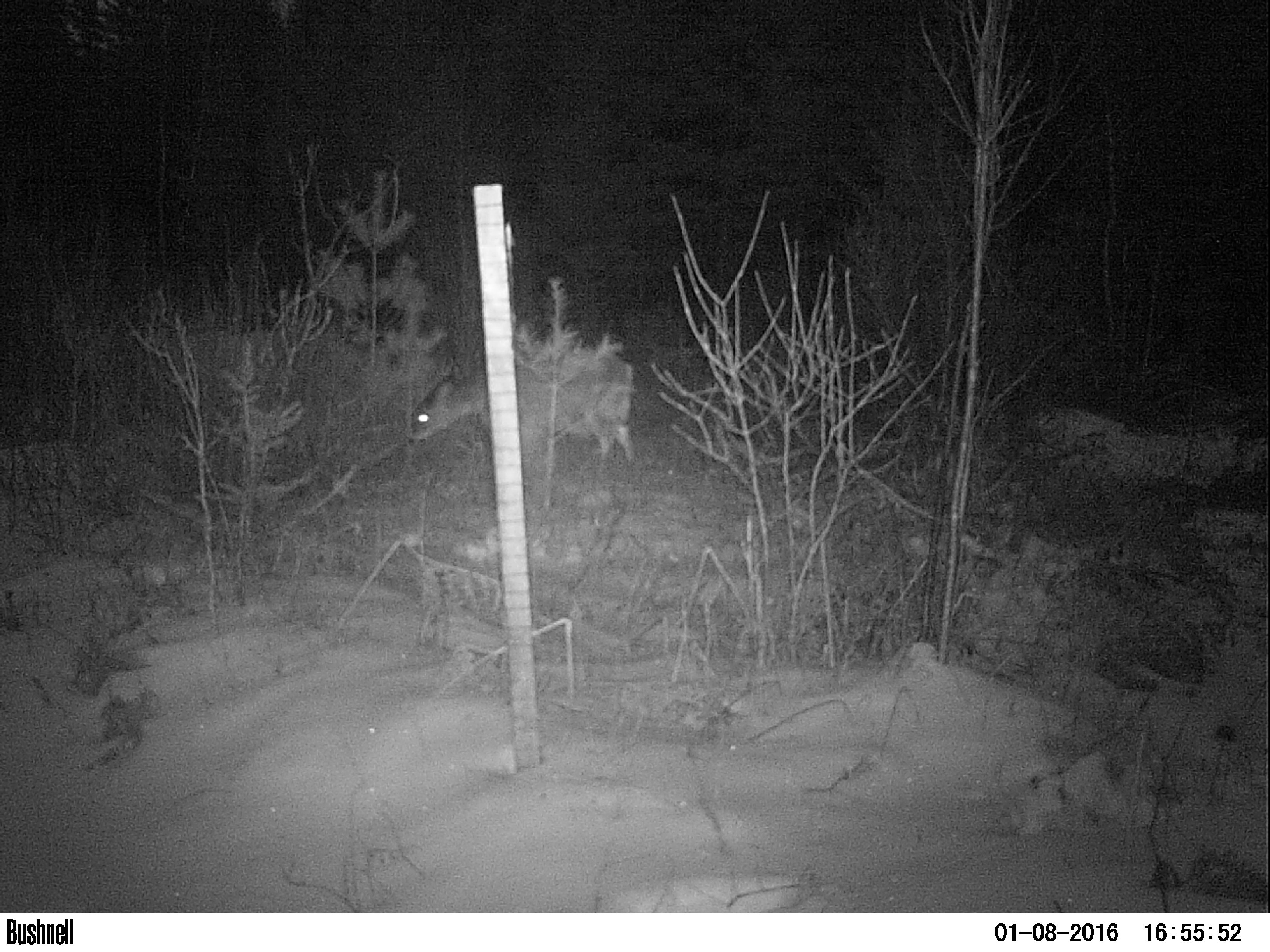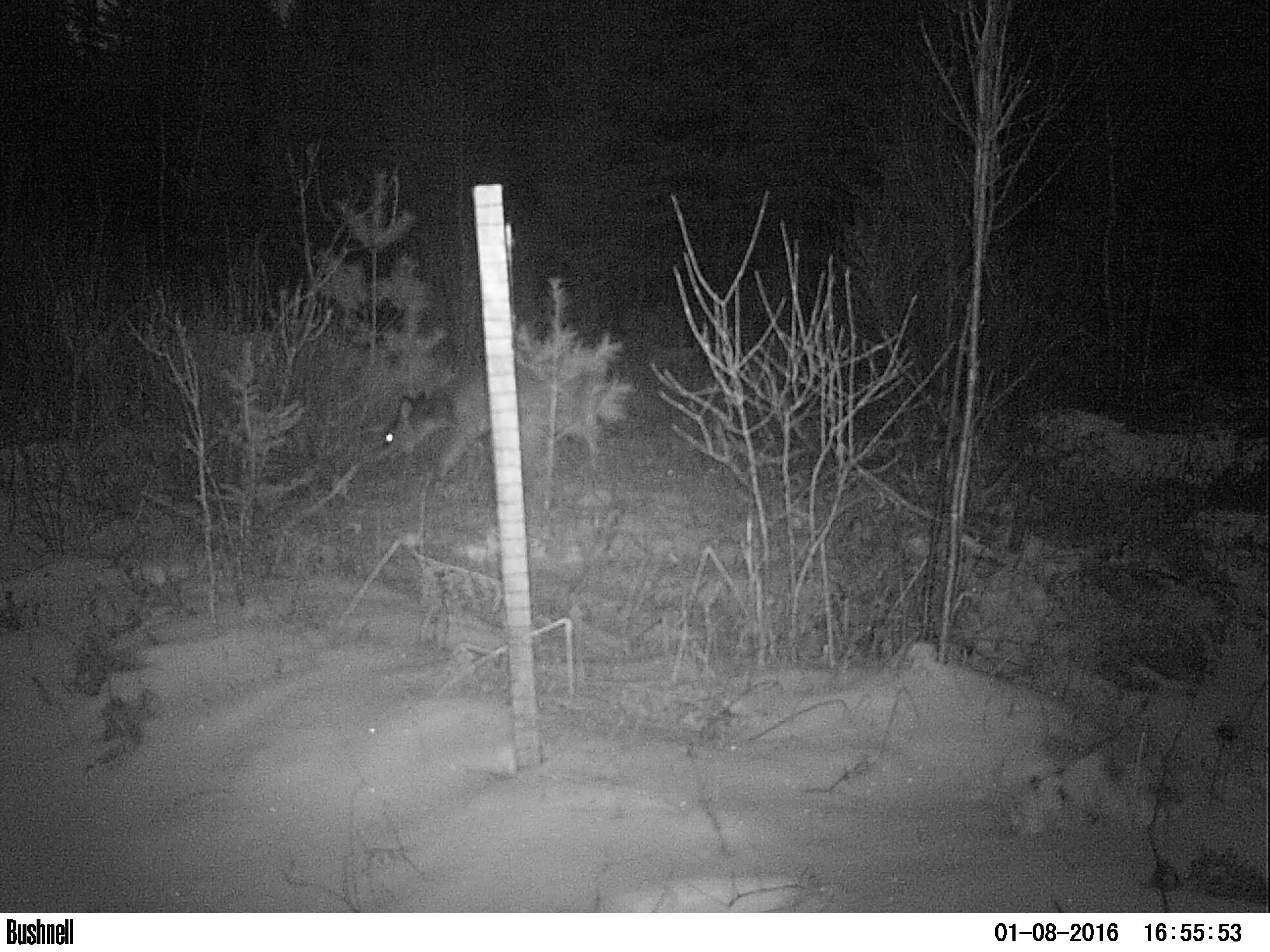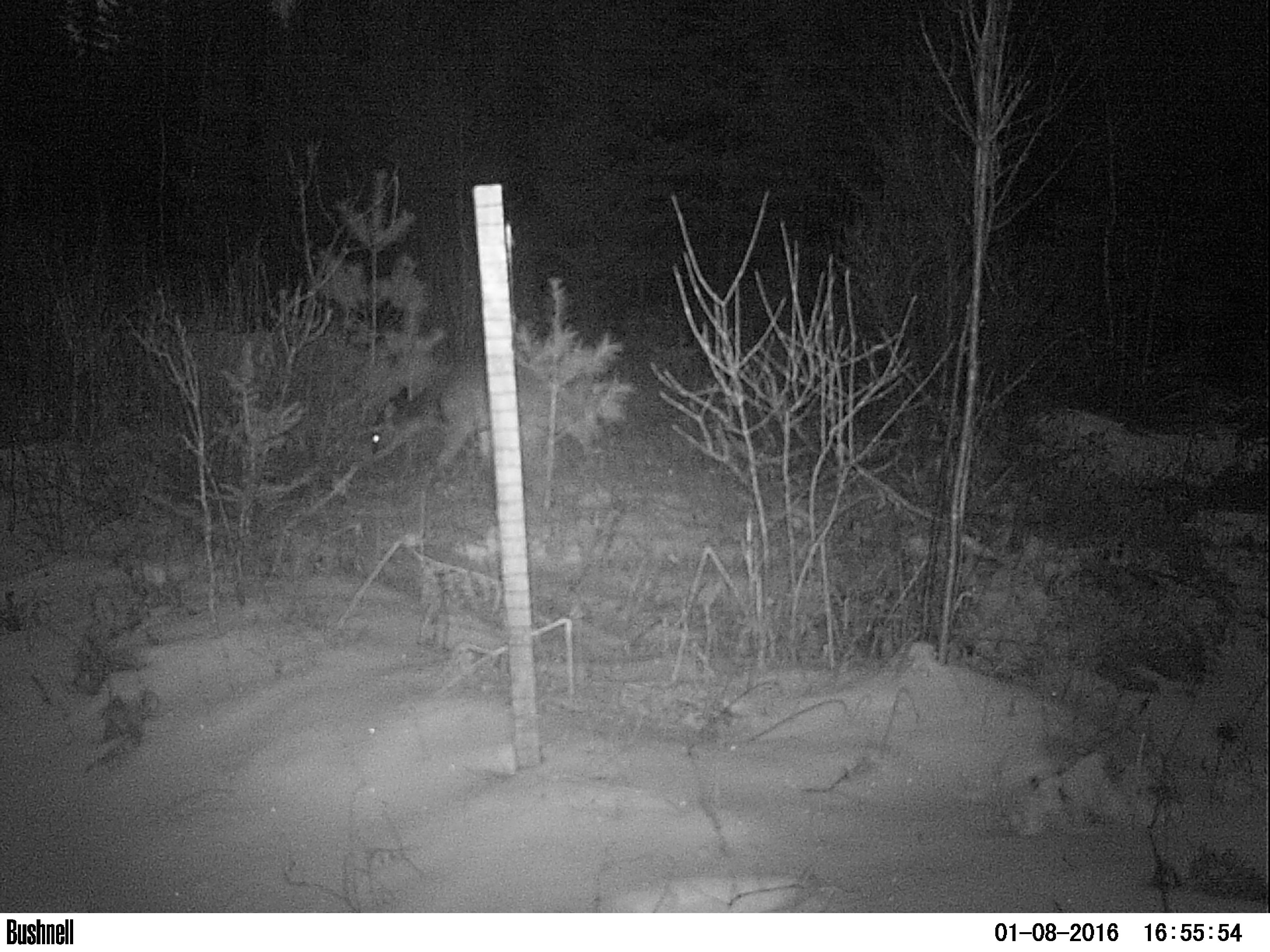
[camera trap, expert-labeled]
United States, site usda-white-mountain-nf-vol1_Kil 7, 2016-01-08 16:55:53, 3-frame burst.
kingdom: Animalia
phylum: Chordata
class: Mammalia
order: Artiodactyla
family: Cervidae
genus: Odocoileus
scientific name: Odocoileus virginianus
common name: white-tailed deer